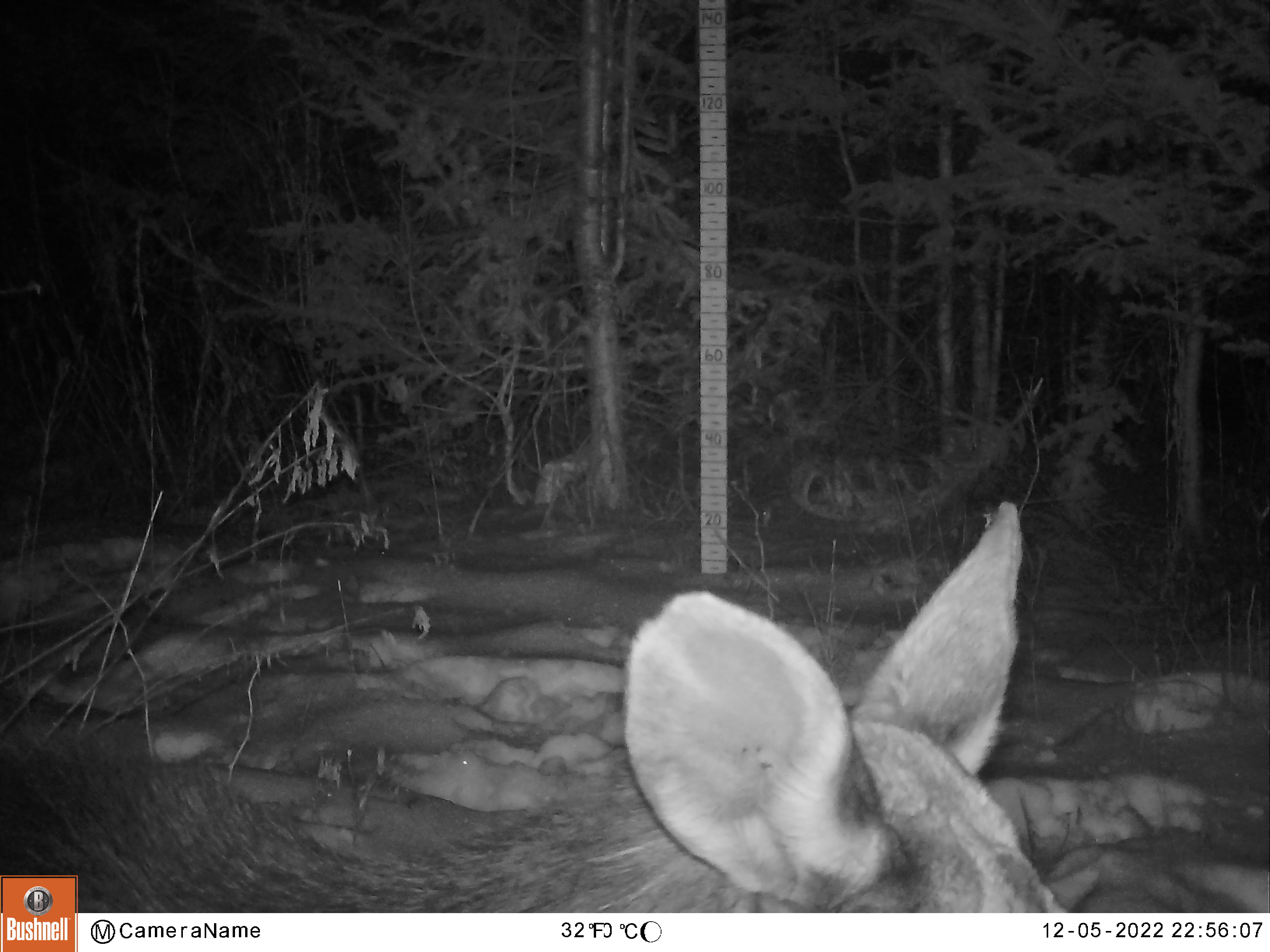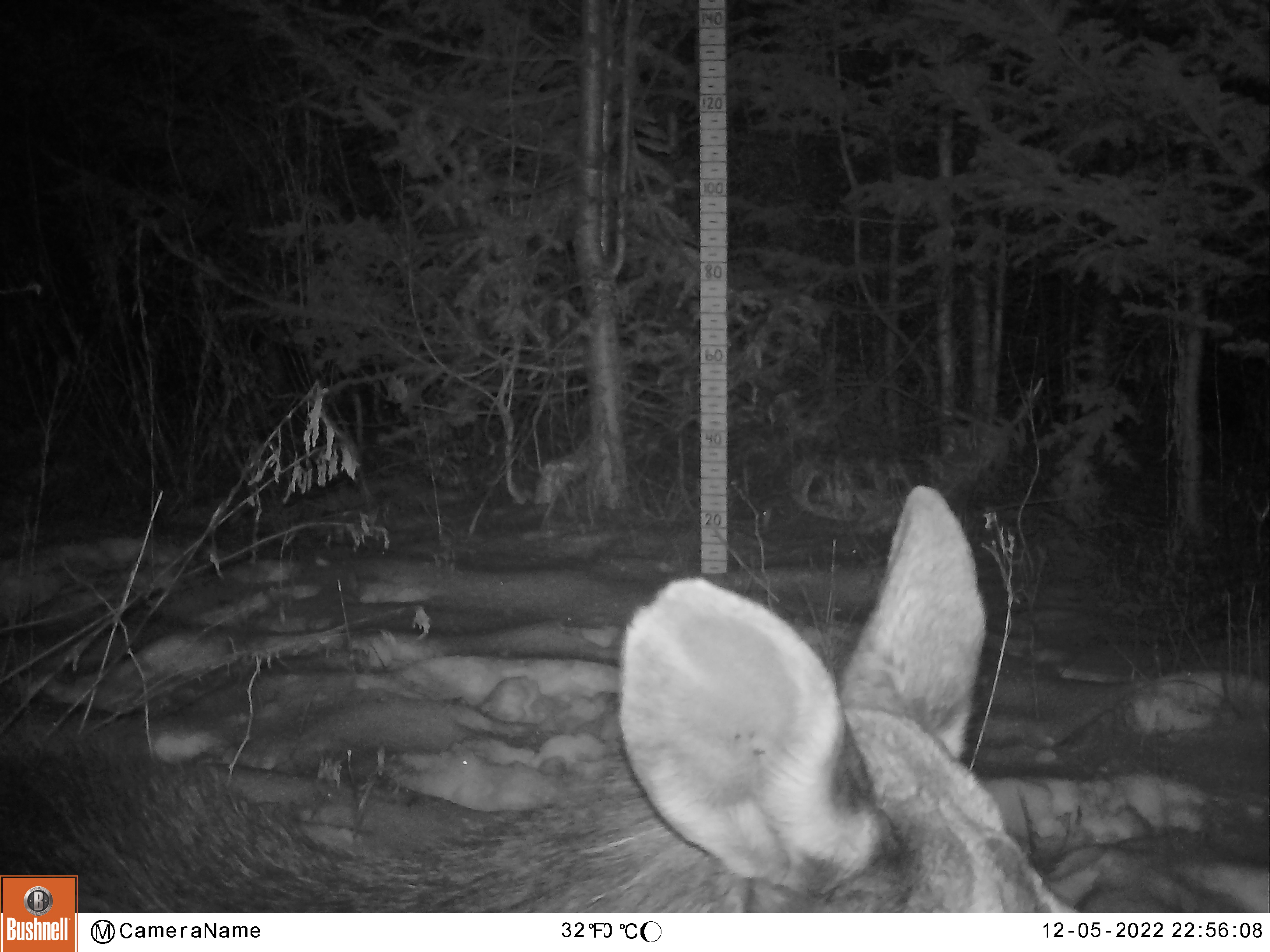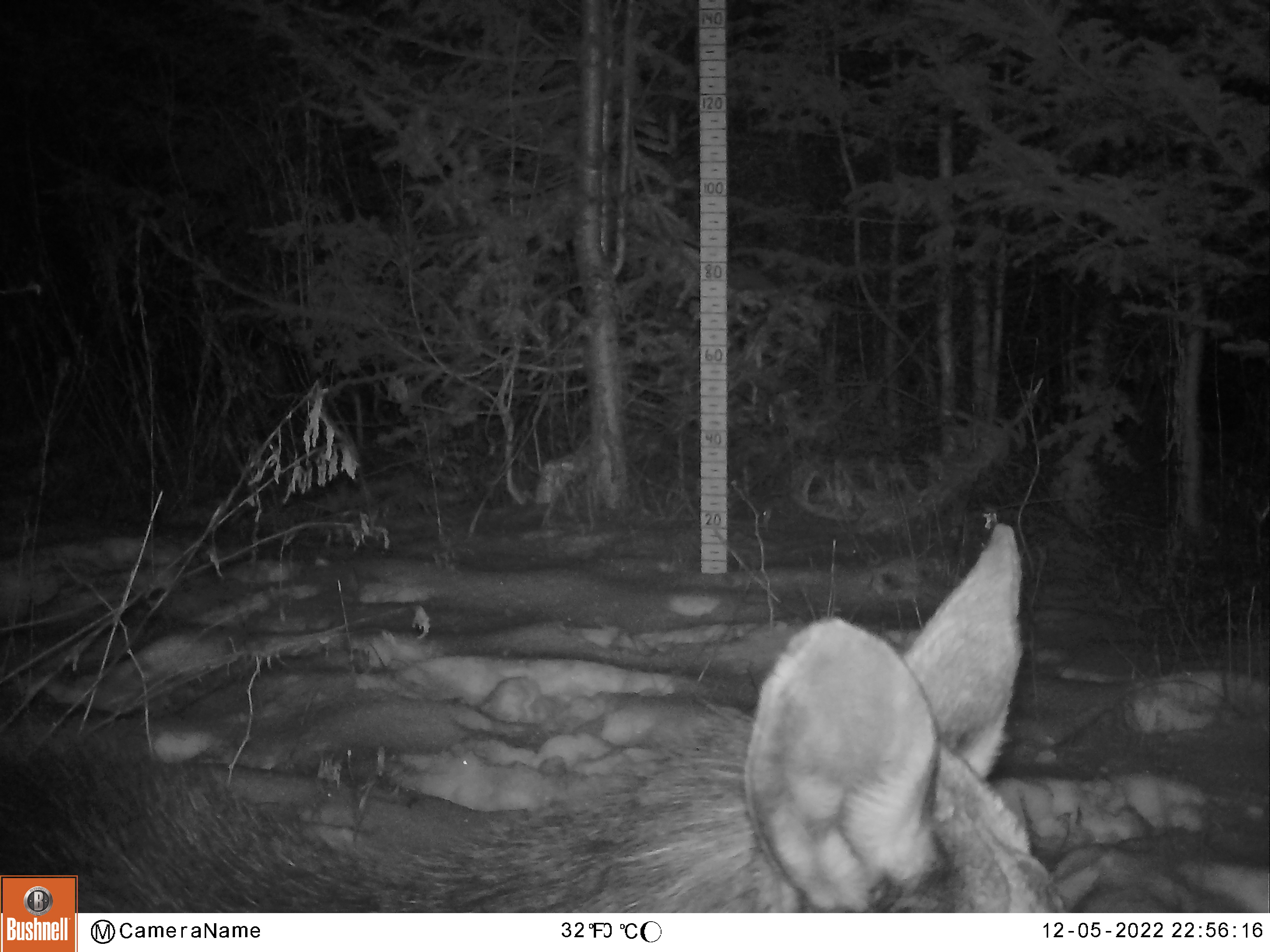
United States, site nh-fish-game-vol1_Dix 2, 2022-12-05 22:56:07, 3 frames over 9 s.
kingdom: Animalia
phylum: Chordata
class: Mammalia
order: Artiodactyla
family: Cervidae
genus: Alces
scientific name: Alces alces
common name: moose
Moose (Alces alces).